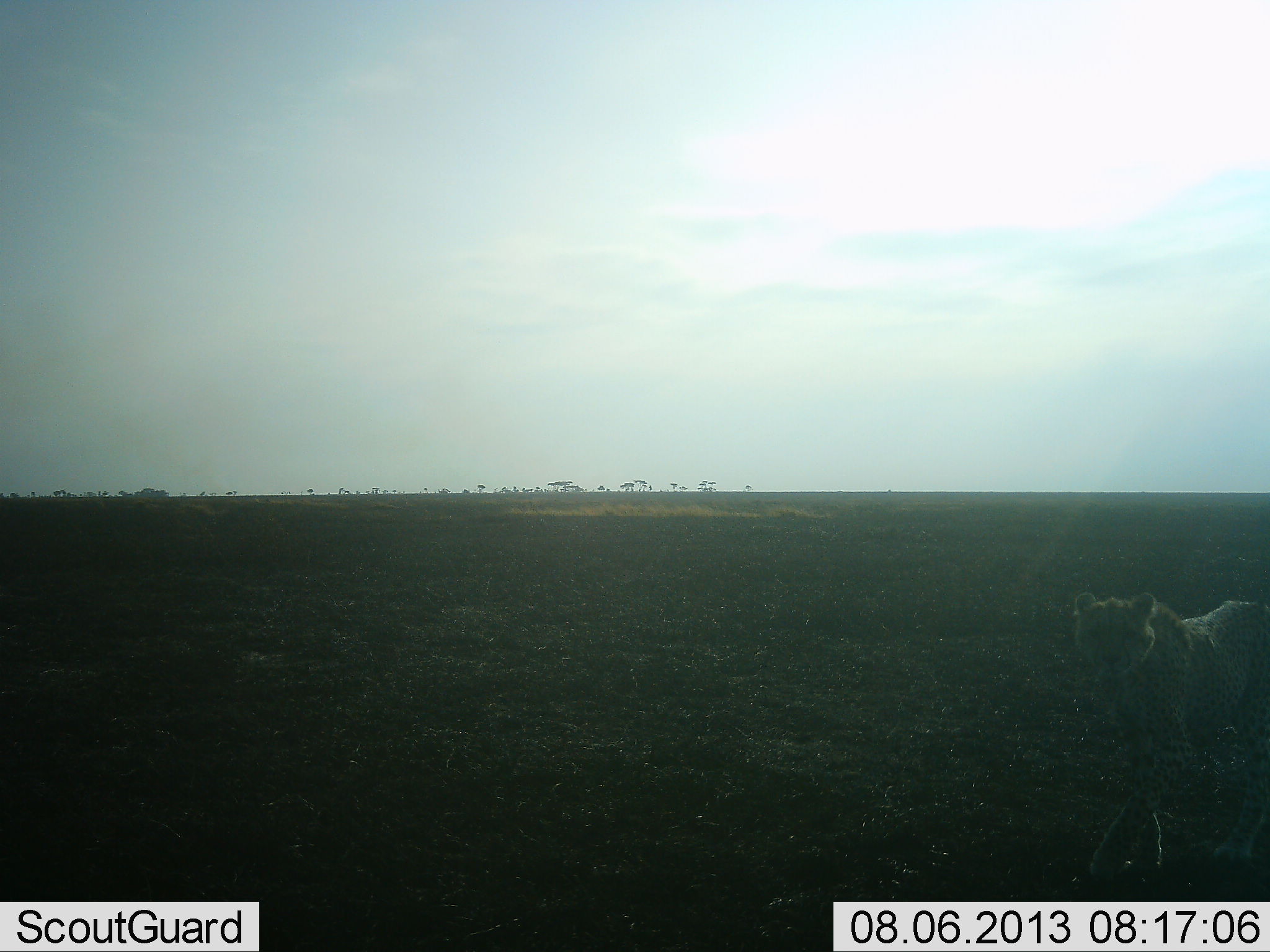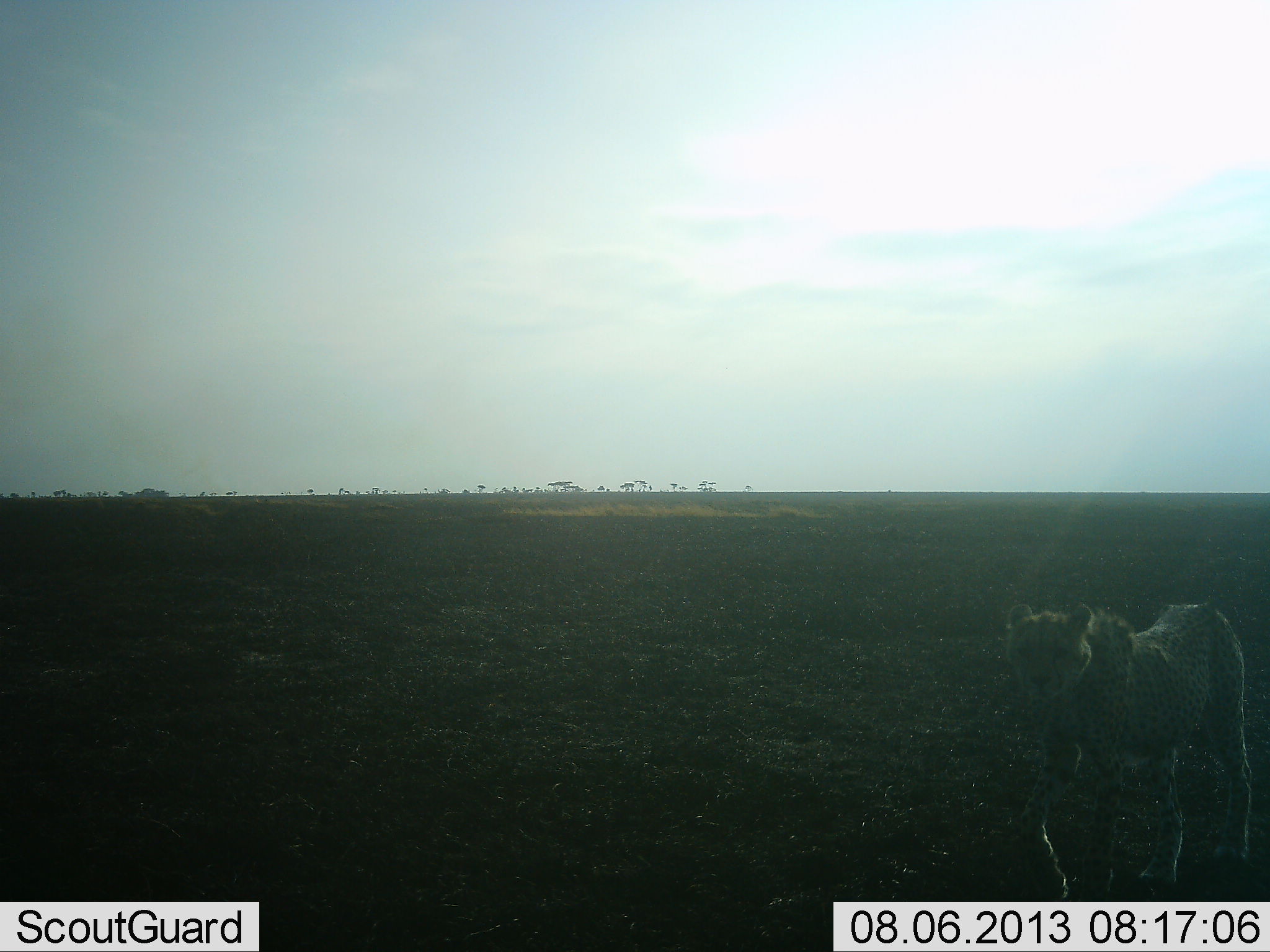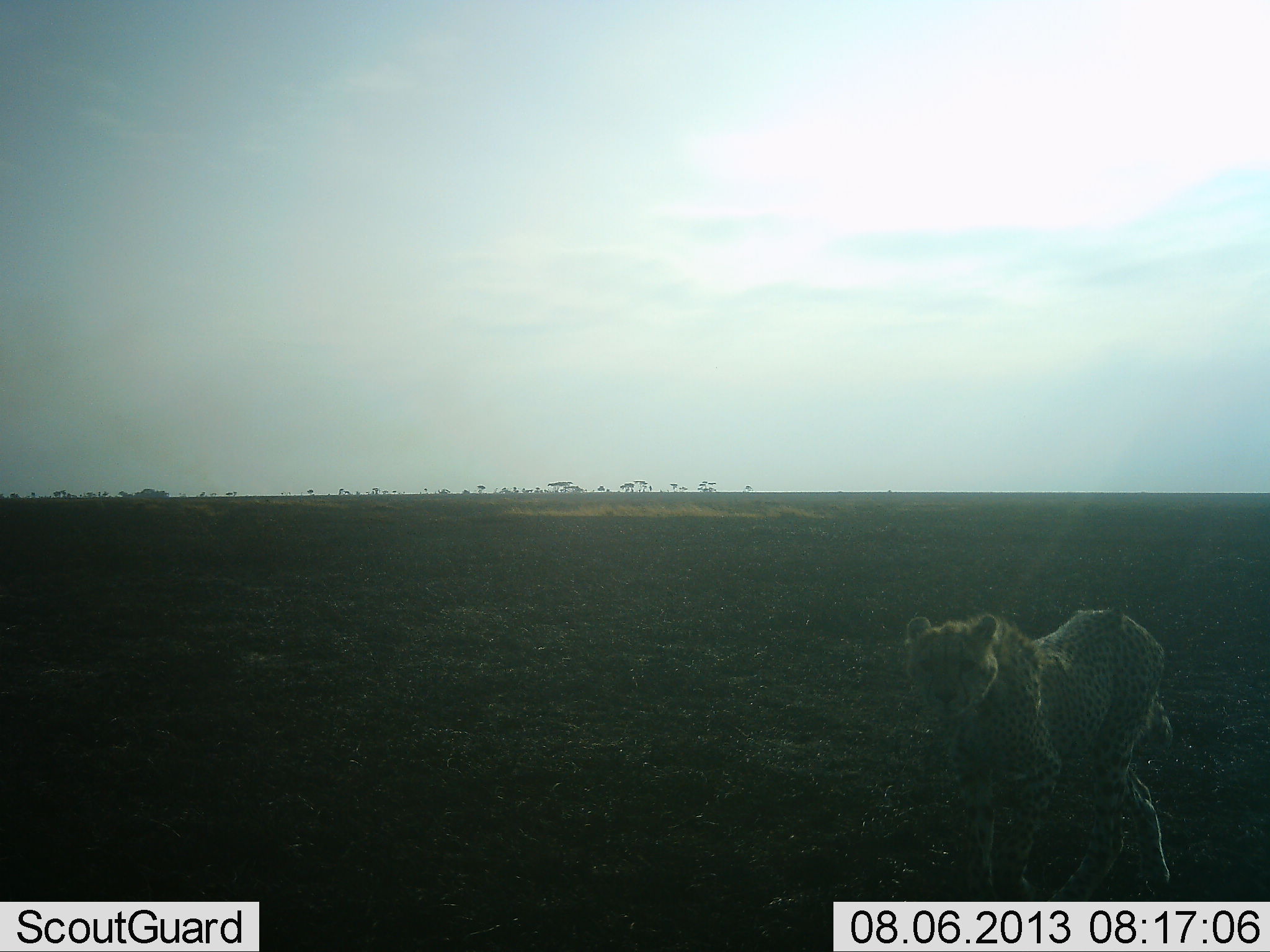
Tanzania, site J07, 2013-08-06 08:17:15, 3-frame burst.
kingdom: Animalia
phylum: Chordata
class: Mammalia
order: Carnivora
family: Felidae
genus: Acinonyx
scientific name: Acinonyx jubatus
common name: cheetah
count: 1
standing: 0%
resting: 0%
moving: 100%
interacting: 0%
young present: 0%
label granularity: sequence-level